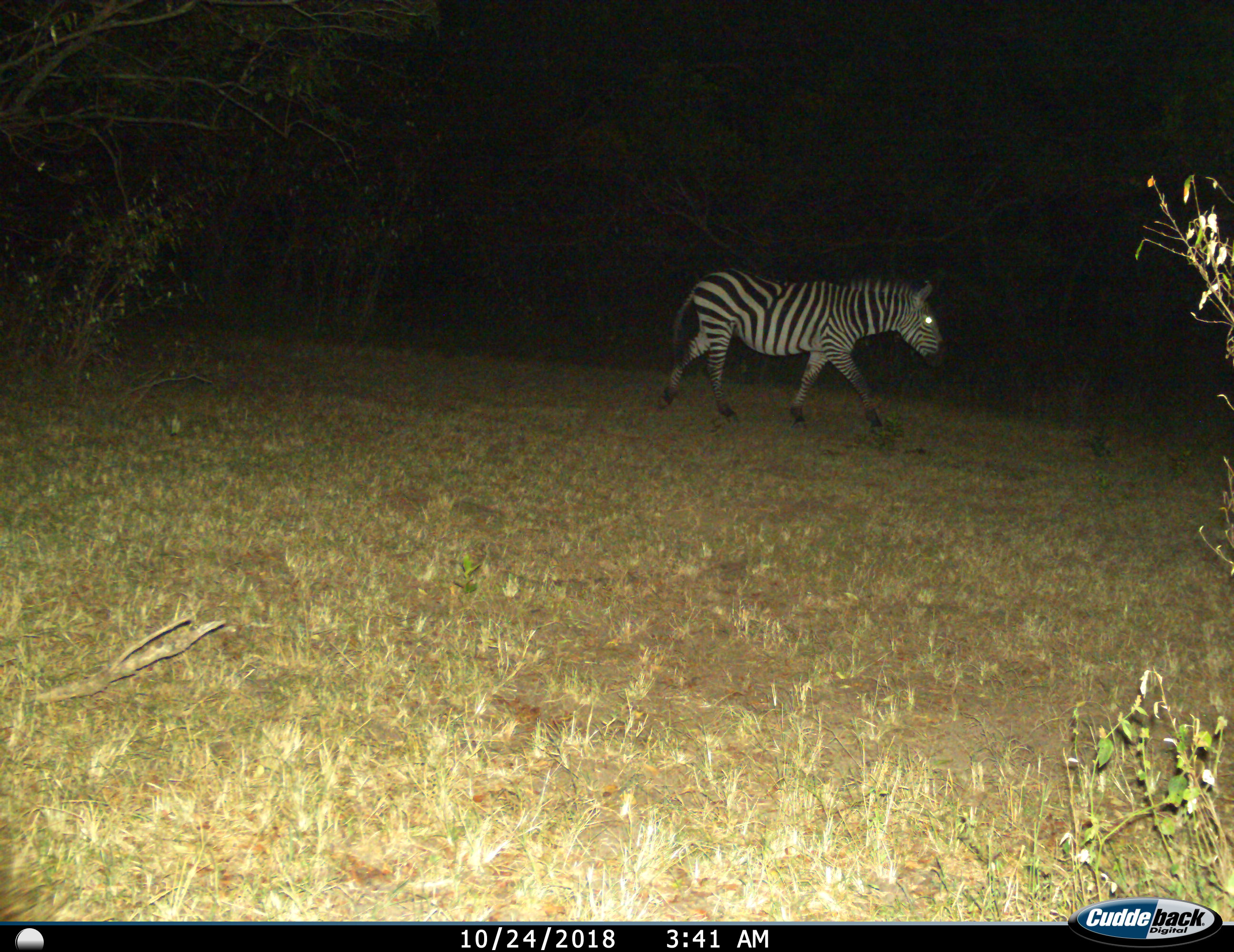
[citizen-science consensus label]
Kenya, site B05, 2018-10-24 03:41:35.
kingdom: Animalia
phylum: Chordata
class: Mammalia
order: Perissodactyla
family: Equidae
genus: Equus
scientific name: Equus quagga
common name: plains zebra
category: zebra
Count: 1.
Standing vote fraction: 0%.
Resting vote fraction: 0%.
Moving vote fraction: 100%.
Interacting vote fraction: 0%.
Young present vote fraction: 0%.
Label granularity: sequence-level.